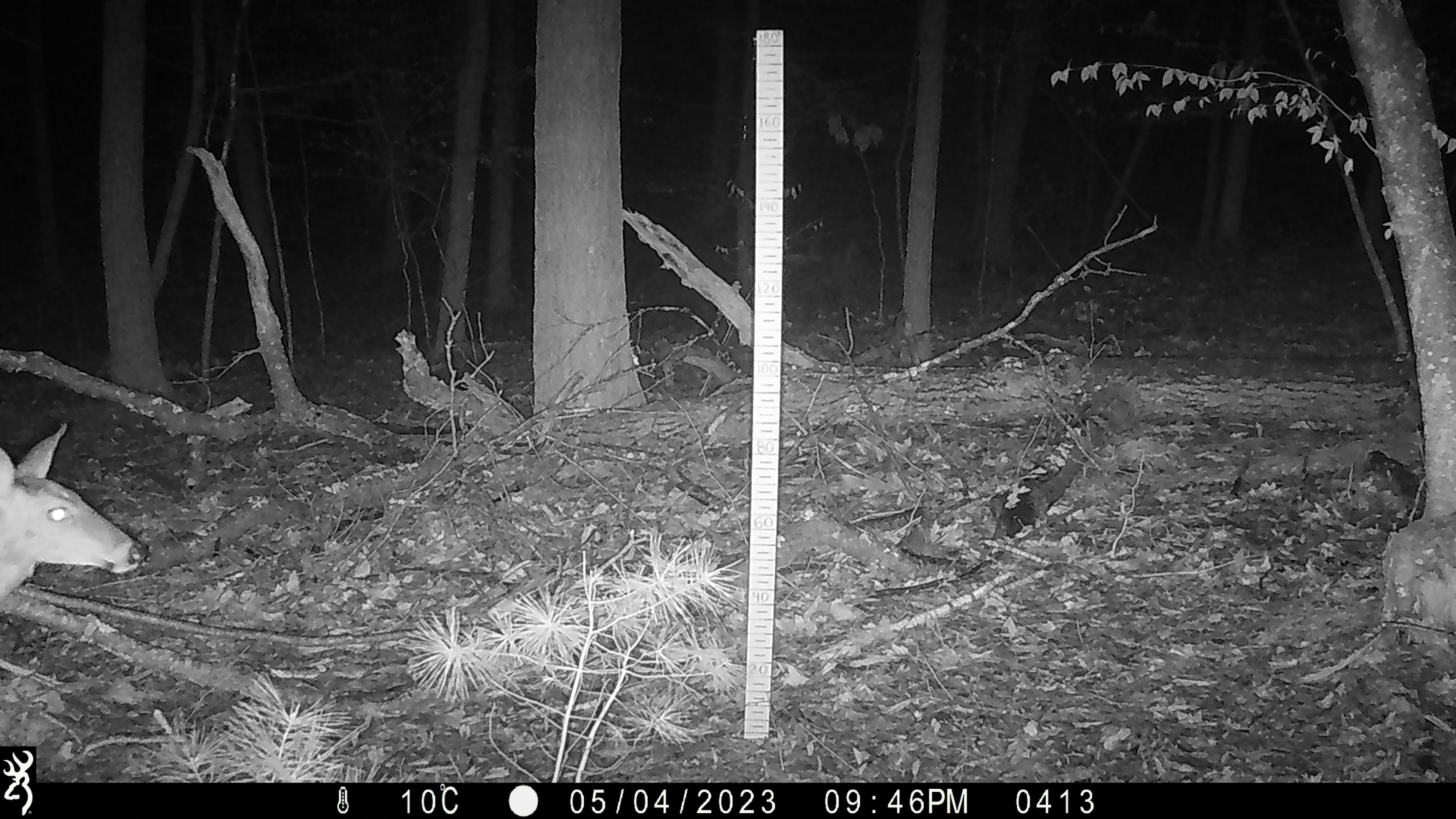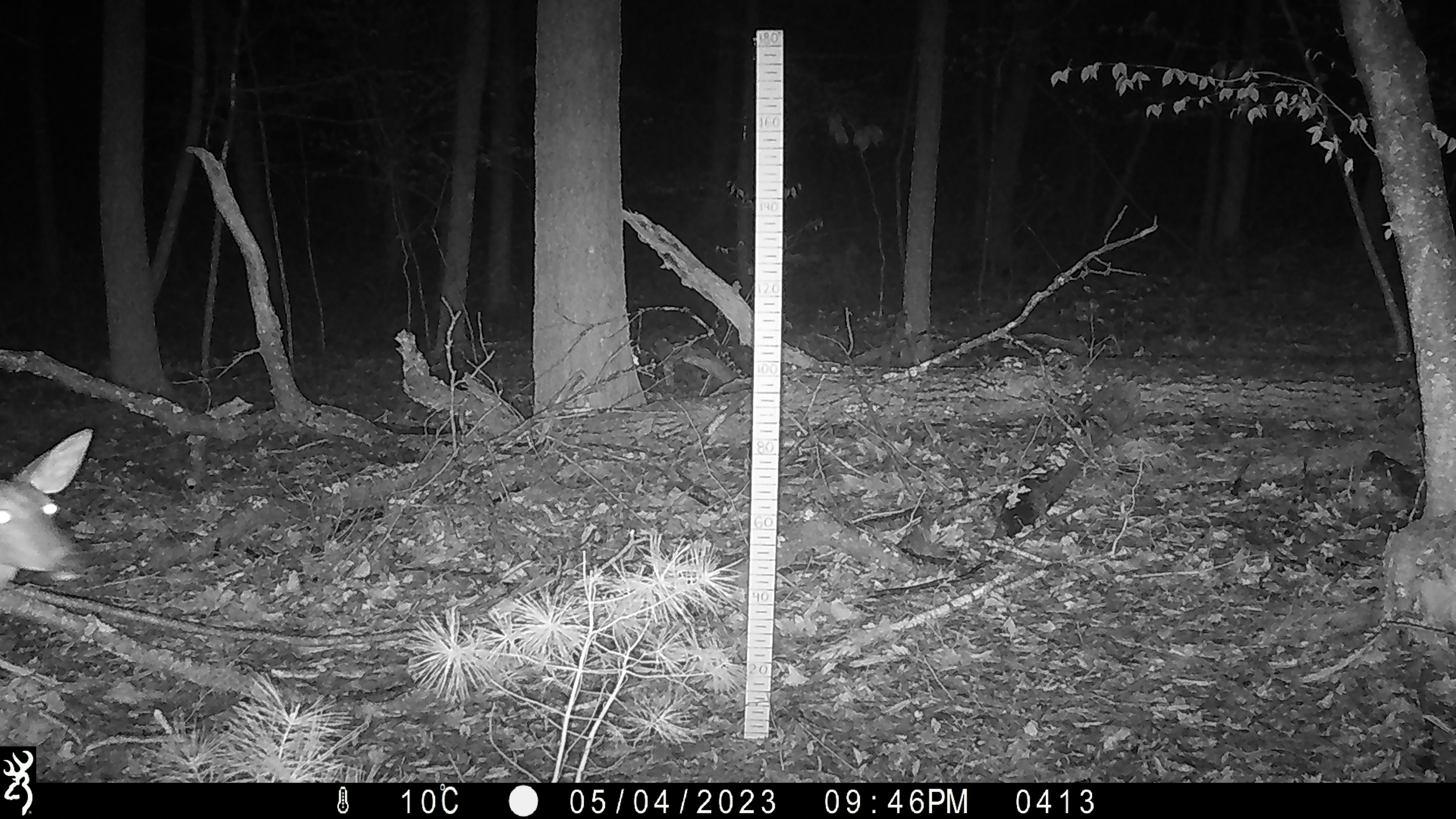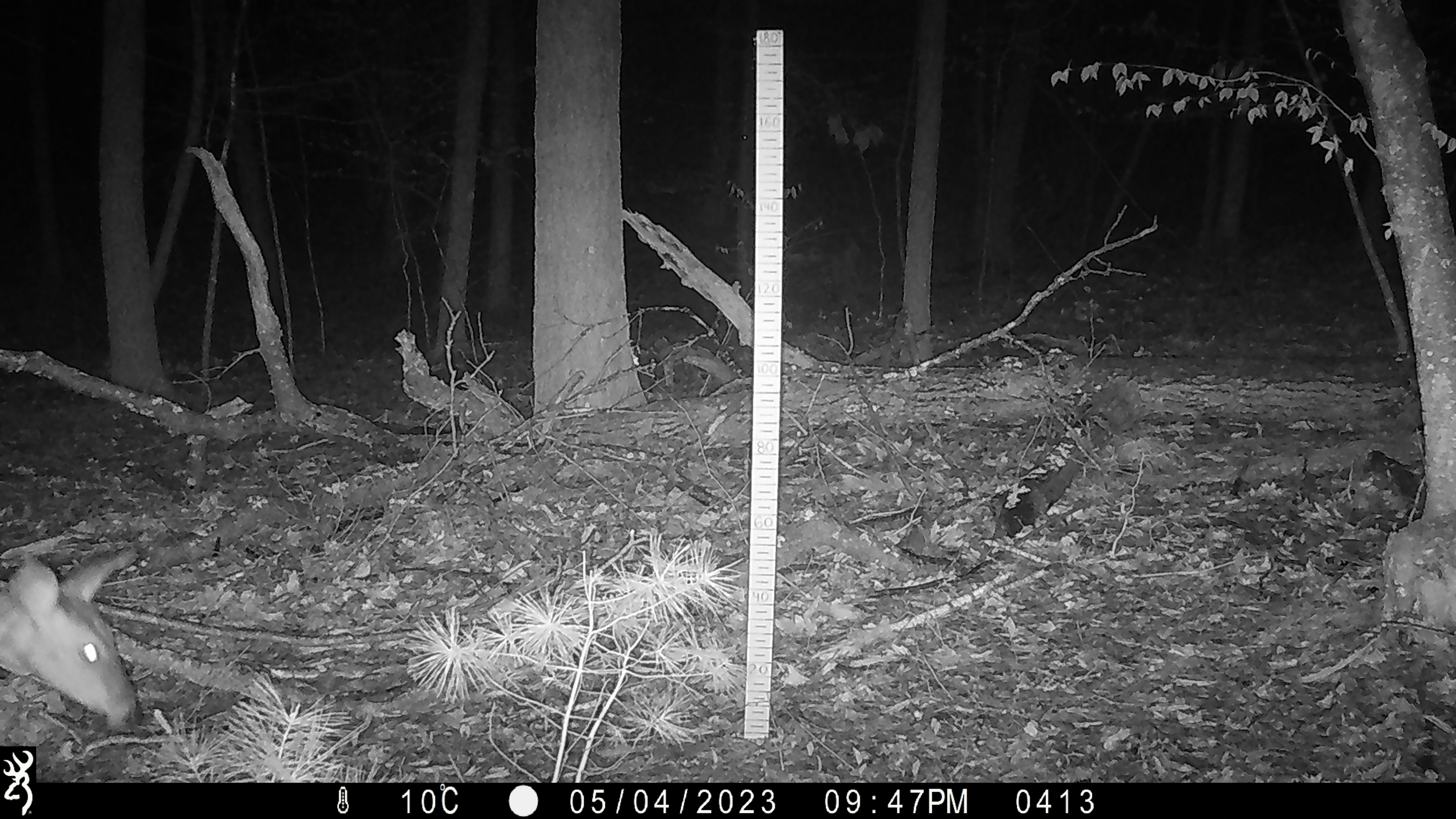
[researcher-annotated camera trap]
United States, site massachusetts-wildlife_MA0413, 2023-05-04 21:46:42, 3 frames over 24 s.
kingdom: Animalia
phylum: Chordata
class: Mammalia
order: Artiodactyla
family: Cervidae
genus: Odocoileus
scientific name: Odocoileus virginianus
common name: white-tailed deer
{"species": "white-tailed deer (Odocoileus virginianus)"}